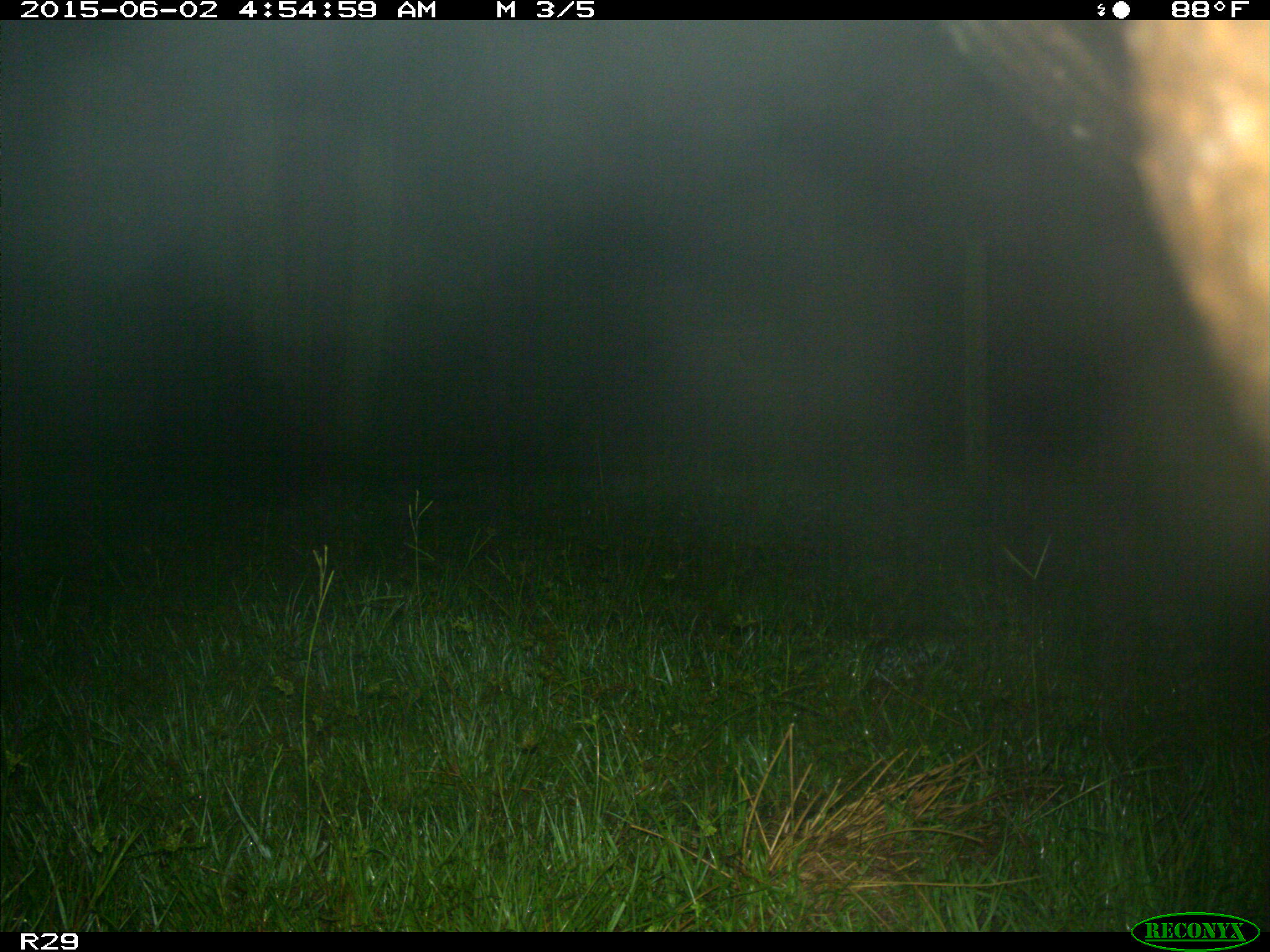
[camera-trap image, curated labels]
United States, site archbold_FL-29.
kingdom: Animalia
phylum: Chordata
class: Mammalia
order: Artiodactyla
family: Bovidae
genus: Bos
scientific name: Bos taurus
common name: domestic cow